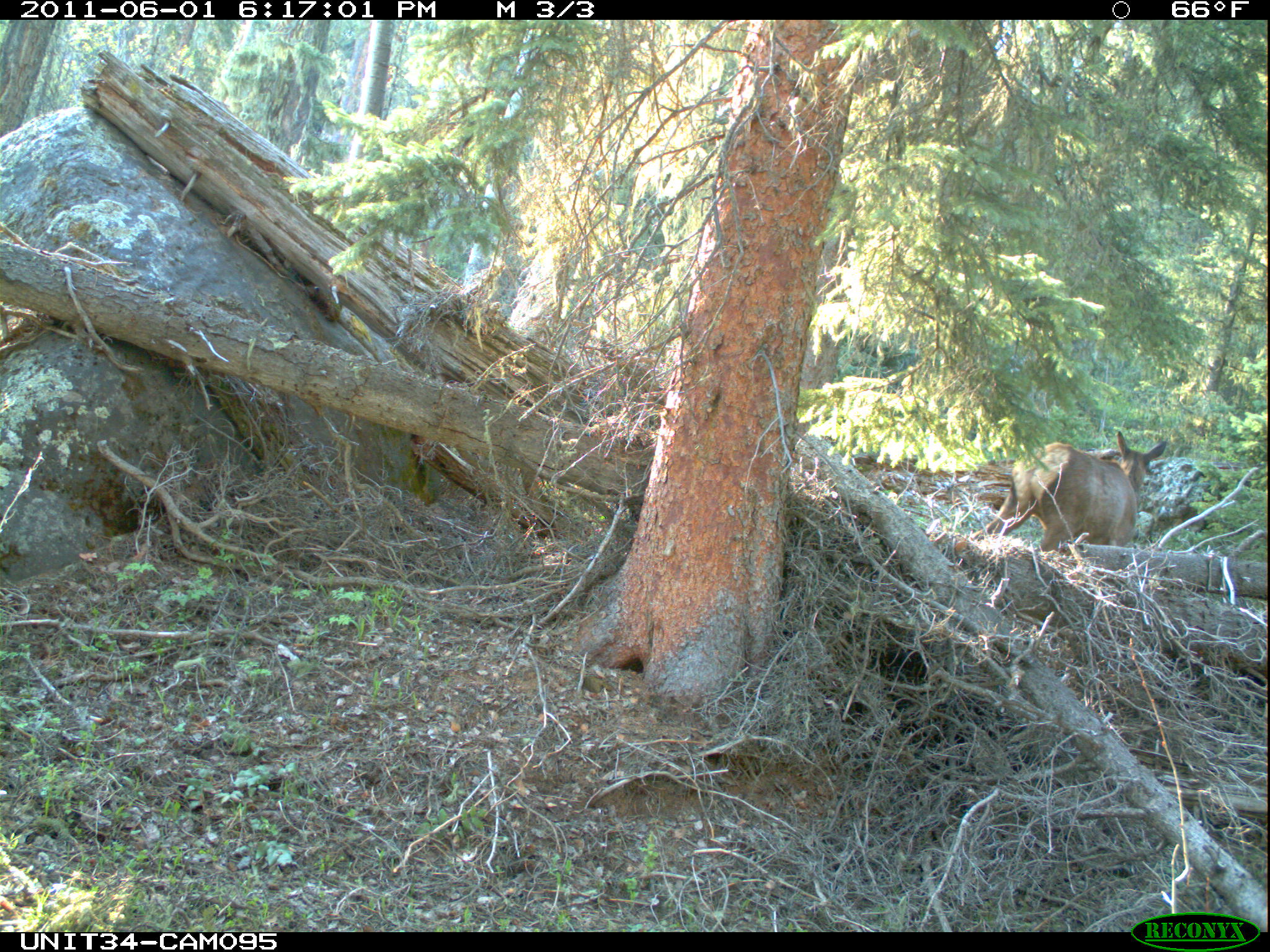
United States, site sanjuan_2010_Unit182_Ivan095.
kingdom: Animalia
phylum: Chordata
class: Mammalia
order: Artiodactyla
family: Cervidae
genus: Cervus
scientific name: Cervus elaphus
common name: red deer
Cervus elaphus (red deer).